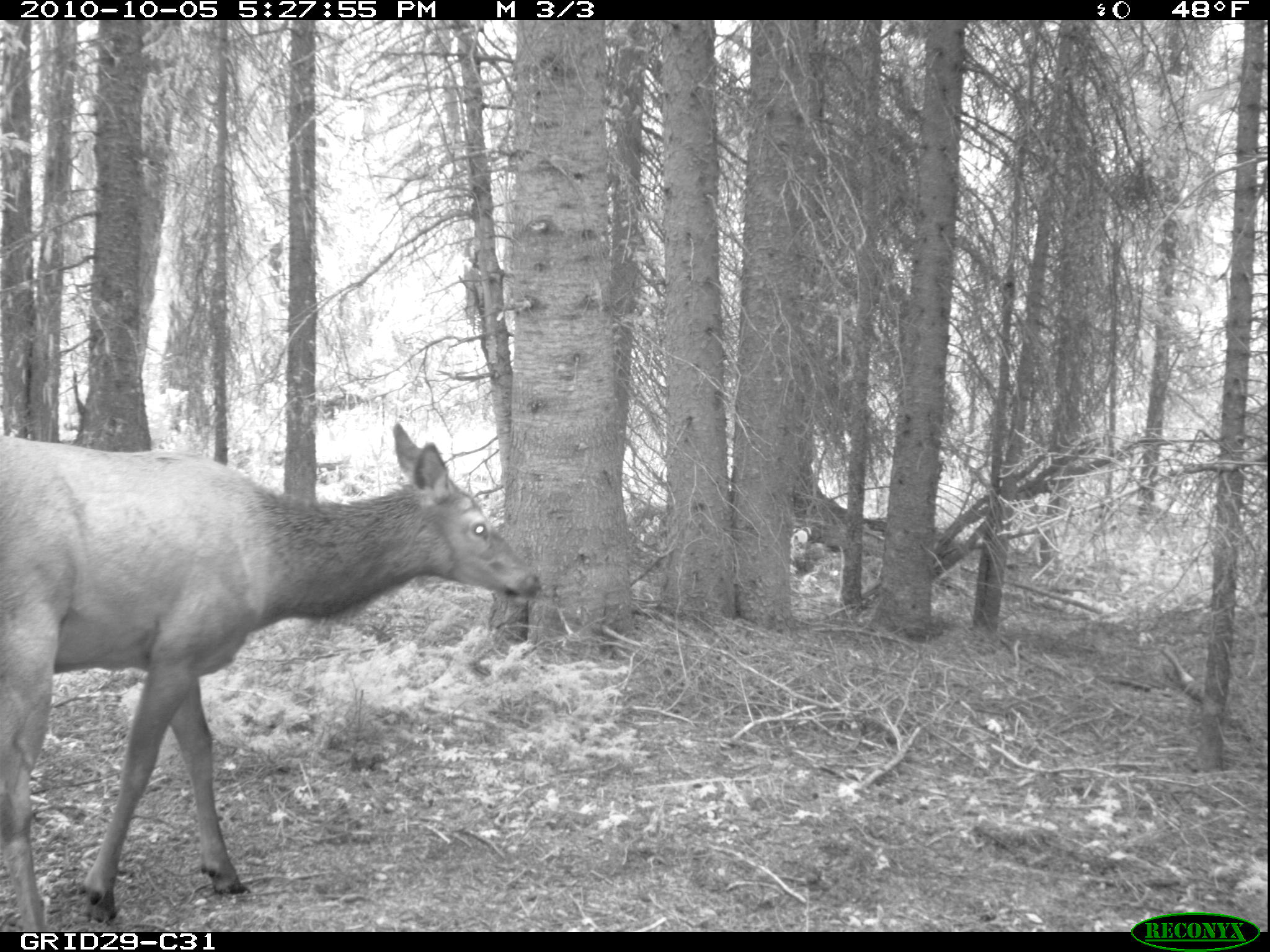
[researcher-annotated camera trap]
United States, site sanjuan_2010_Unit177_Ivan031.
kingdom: Animalia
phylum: Chordata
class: Mammalia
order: Artiodactyla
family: Cervidae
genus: Cervus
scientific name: Cervus elaphus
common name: red deer